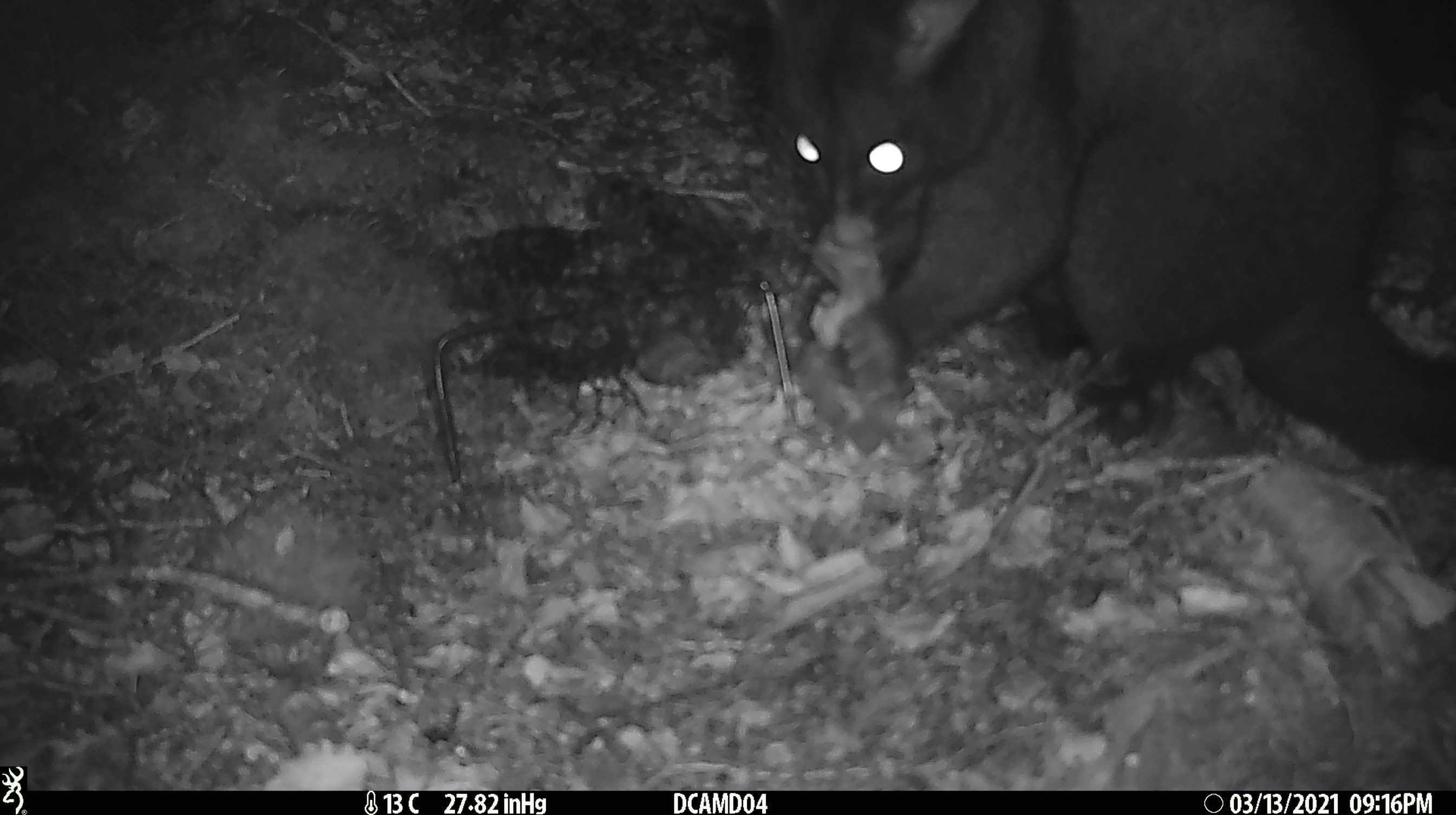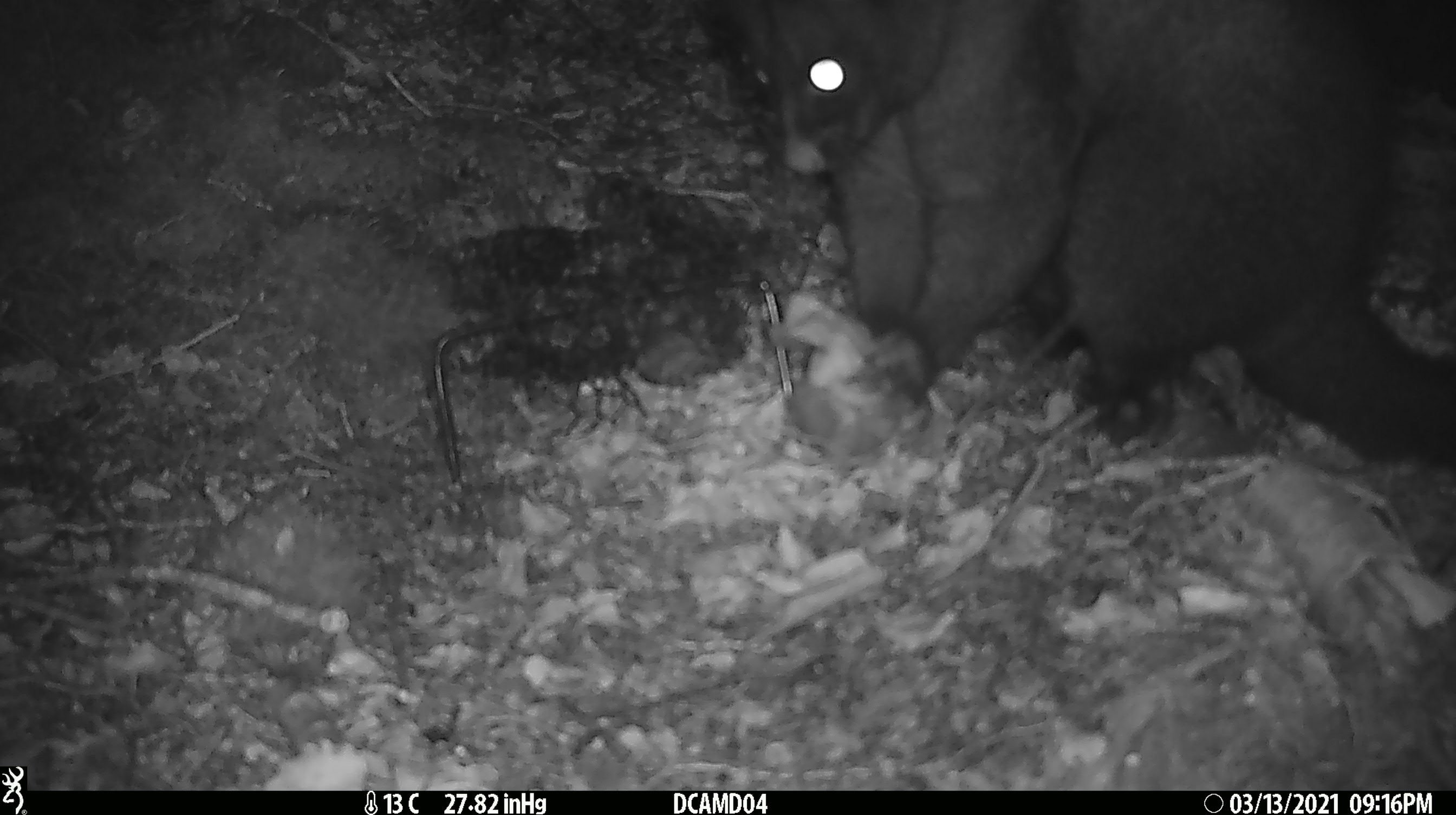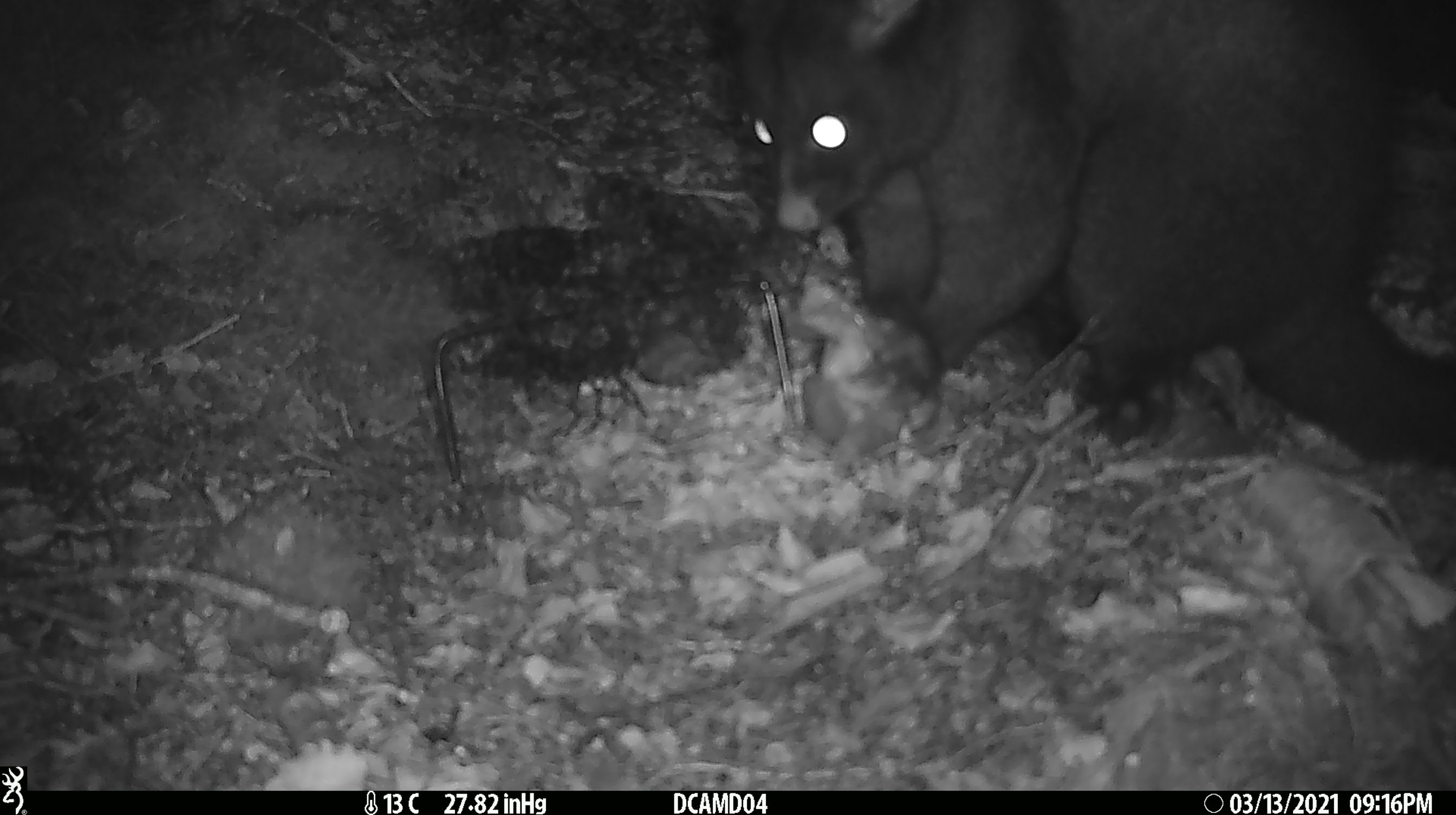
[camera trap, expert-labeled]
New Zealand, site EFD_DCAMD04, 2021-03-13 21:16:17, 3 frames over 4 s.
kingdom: Animalia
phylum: Chordata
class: Mammalia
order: Diprotodontia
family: Phalangeridae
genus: Trichosurus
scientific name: Trichosurus vulpecula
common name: common brushtail possum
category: possum